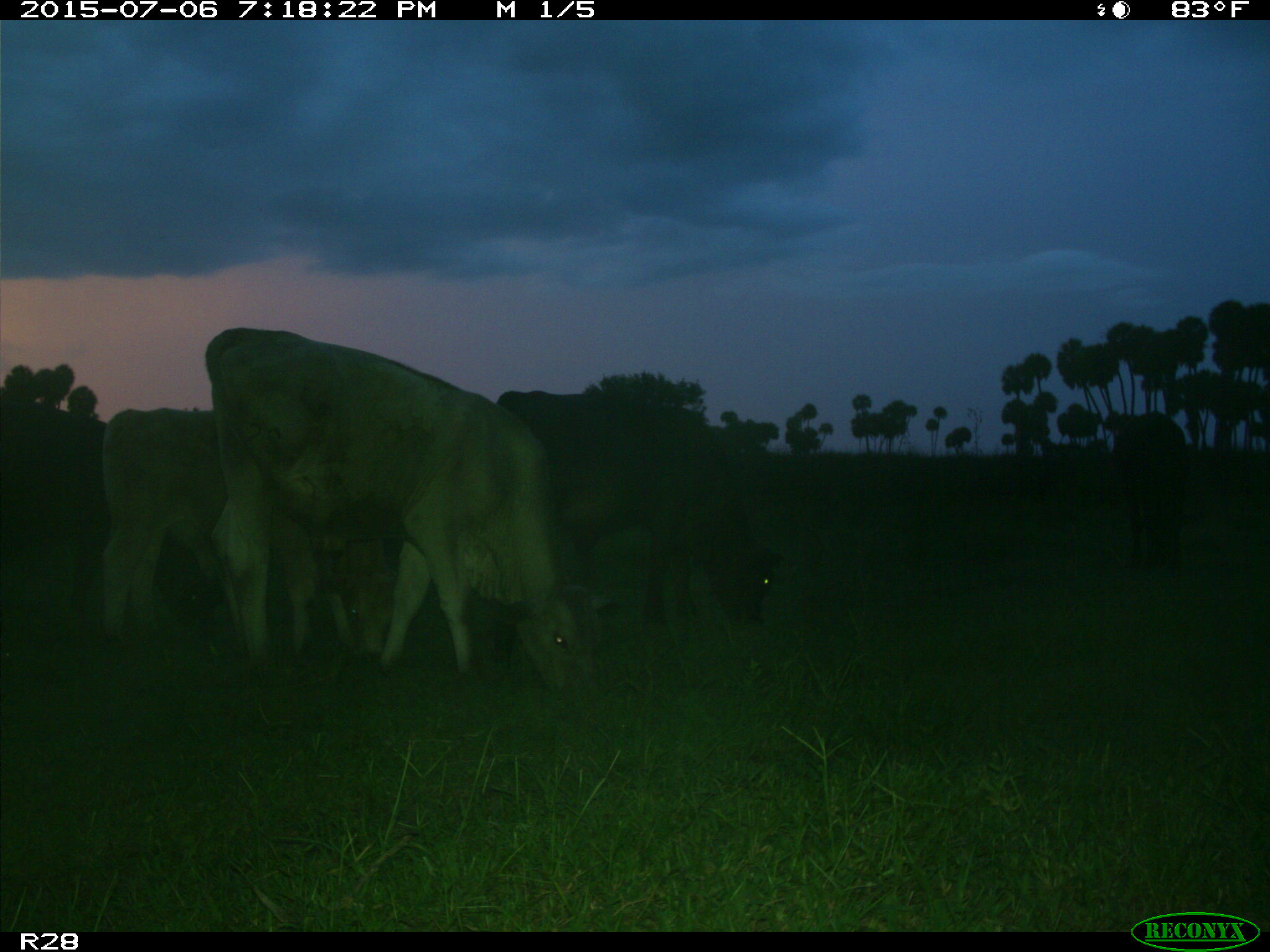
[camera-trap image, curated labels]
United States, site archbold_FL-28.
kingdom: Animalia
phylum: Chordata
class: Mammalia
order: Artiodactyla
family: Bovidae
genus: Bos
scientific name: Bos taurus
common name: domestic cow